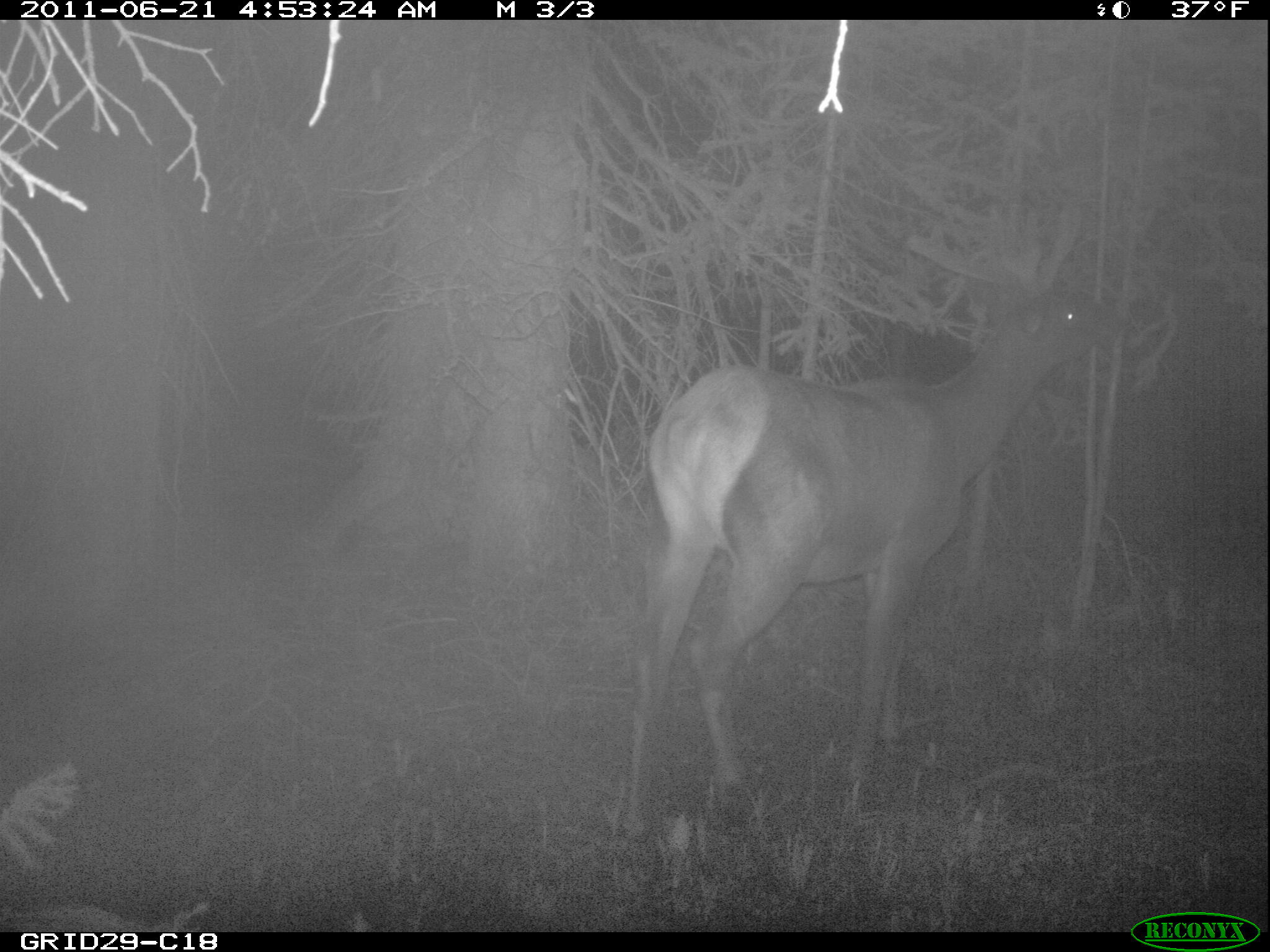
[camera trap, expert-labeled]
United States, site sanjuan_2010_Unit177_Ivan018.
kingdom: Animalia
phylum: Chordata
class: Mammalia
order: Artiodactyla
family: Cervidae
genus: Cervus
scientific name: Cervus elaphus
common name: red deer